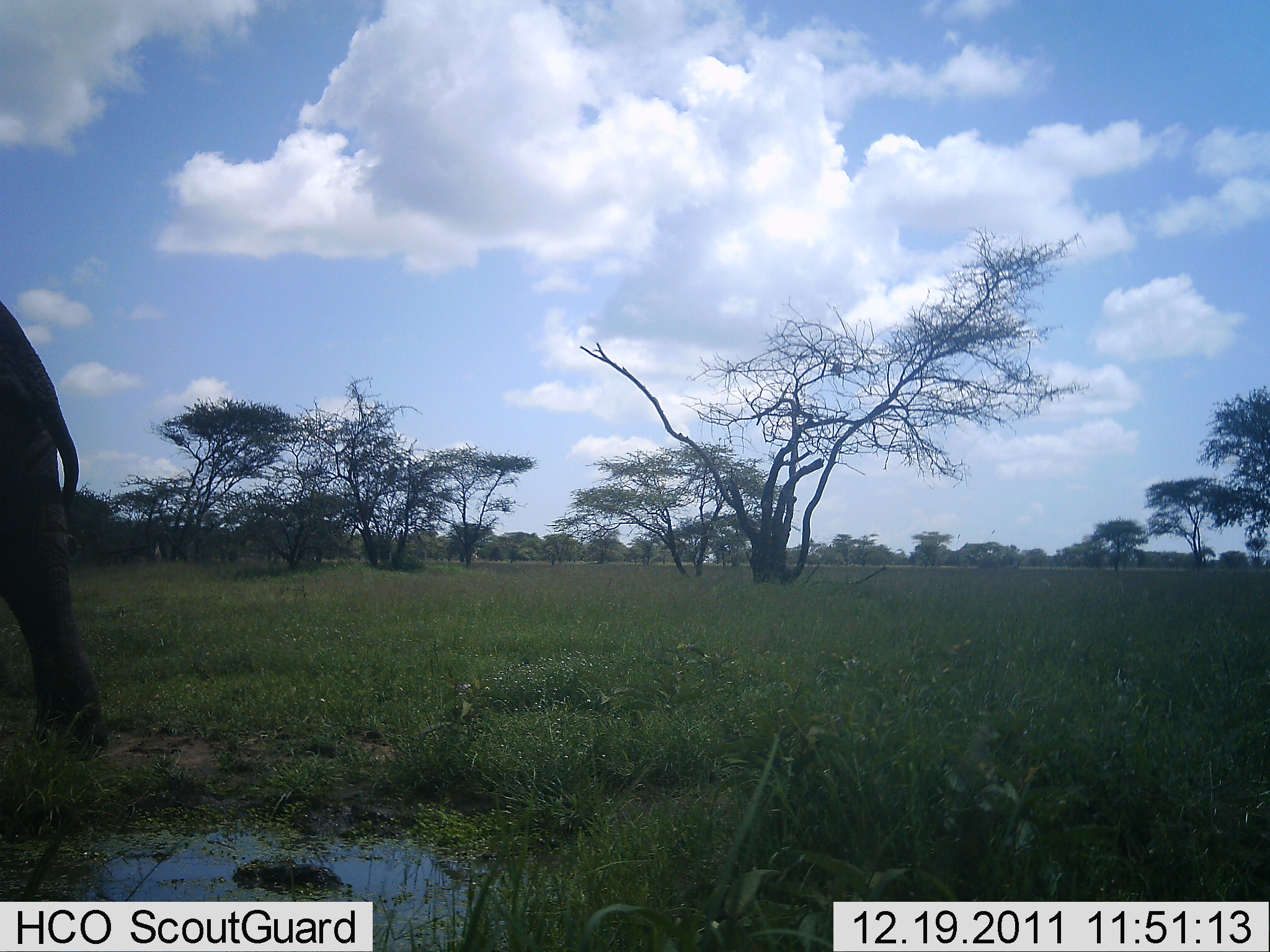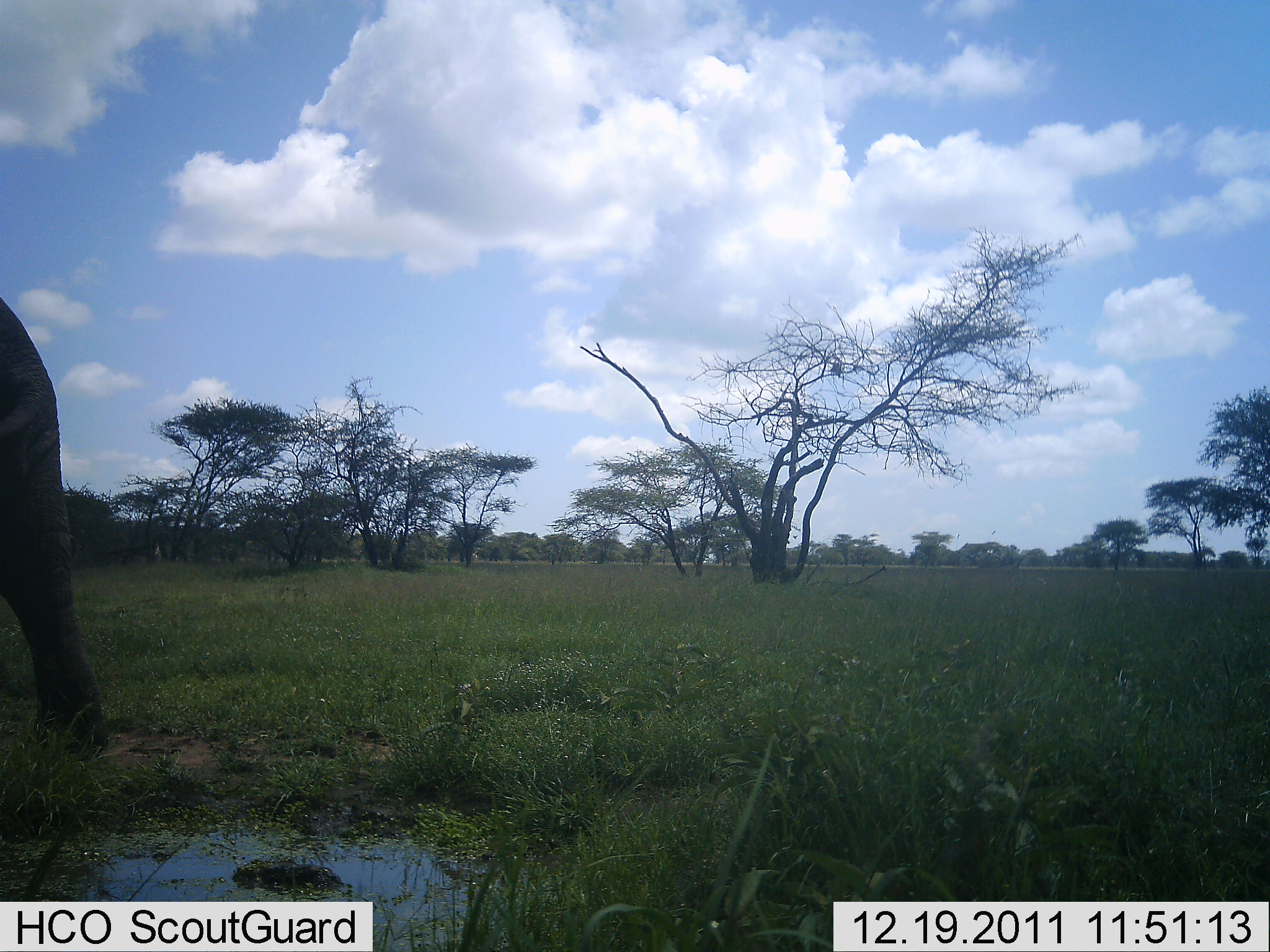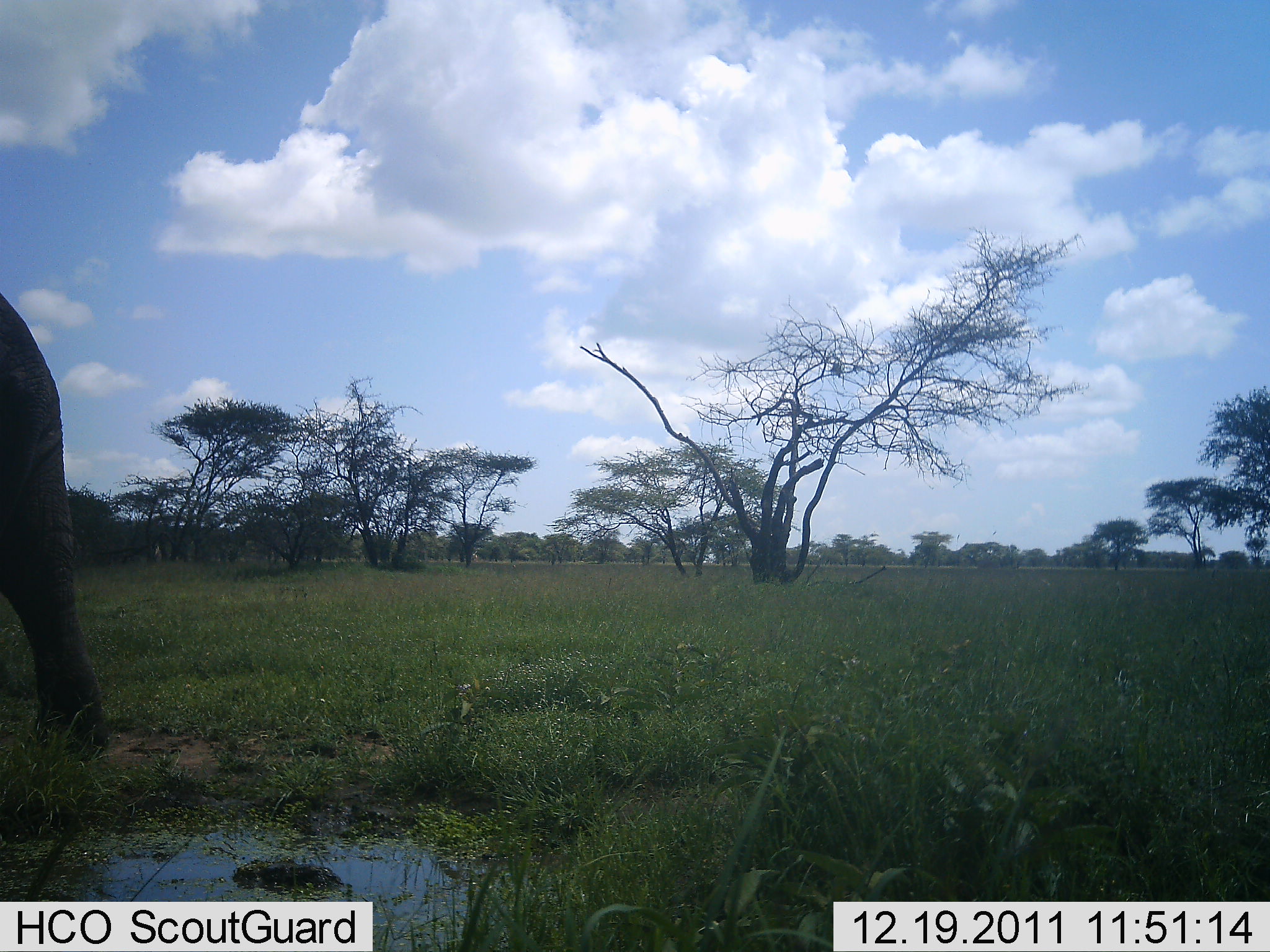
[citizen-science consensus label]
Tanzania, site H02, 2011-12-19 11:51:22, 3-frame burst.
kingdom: Animalia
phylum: Chordata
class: Mammalia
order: Proboscidea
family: Elephantidae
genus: Loxodonta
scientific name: Loxodonta africana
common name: african bush elephant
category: elephant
Elephant (african bush elephant) (Loxodonta africana), count 1. Behavior (volunteer vote fractions): standing 79%, resting 0%, moving 21%, interacting 0%. Young present (vote fraction): 0%. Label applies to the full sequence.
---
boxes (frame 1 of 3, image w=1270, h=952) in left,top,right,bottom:
animal: 0,299,107,753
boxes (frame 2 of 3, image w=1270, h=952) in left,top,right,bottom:
animal: 1,299,109,760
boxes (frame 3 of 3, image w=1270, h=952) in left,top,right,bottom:
animal: 0,289,110,763